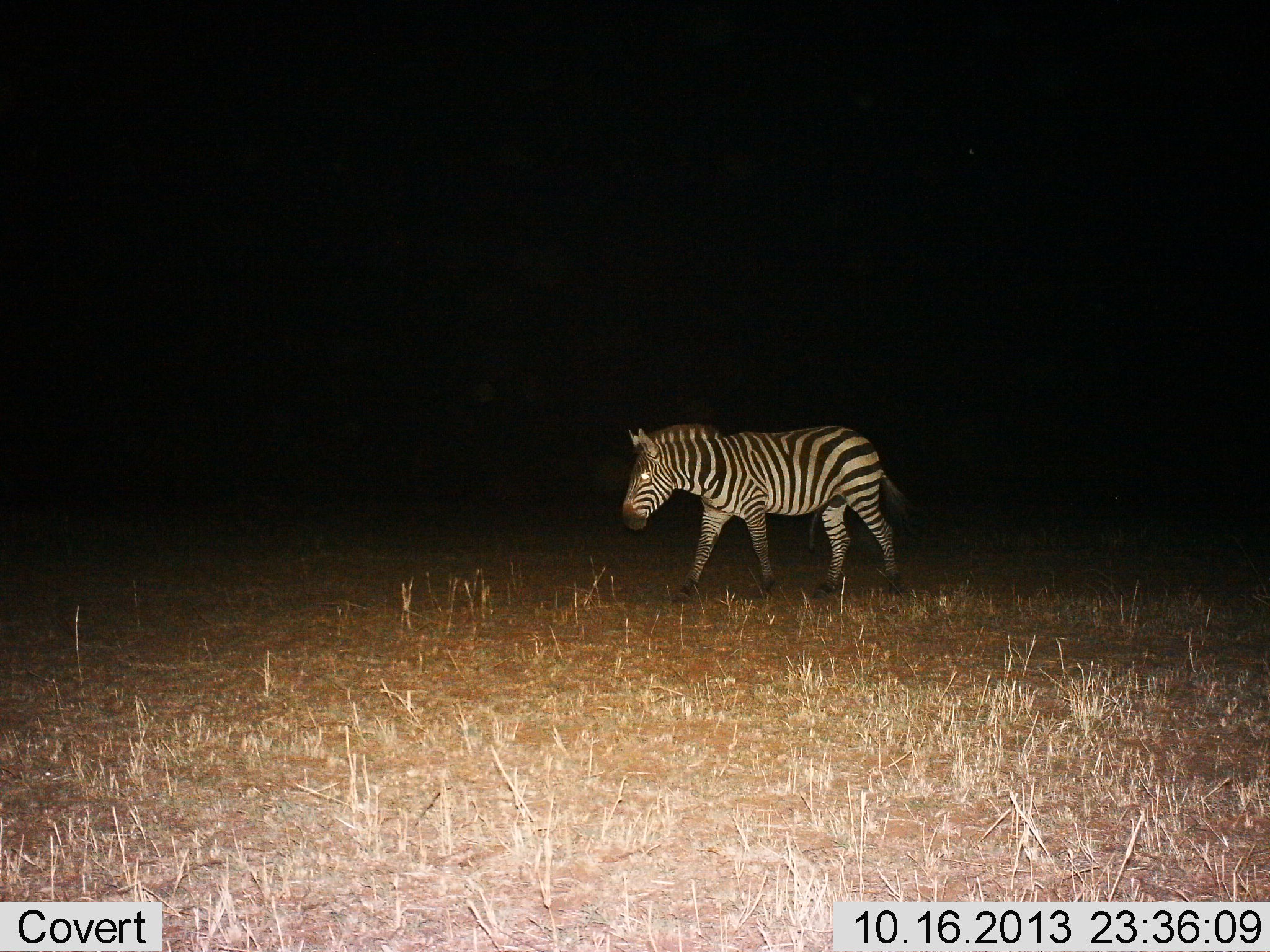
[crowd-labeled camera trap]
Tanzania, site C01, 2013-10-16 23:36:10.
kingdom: Animalia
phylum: Chordata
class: Mammalia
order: Perissodactyla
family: Equidae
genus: Equus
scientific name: Equus quagga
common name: plains zebra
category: zebra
Zebra (plains zebra) (Equus quagga), count 1. Behavior (volunteer vote fractions): standing 30%, resting 0%, moving 75%, interacting 0%. Young present (vote fraction): 0%. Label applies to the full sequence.